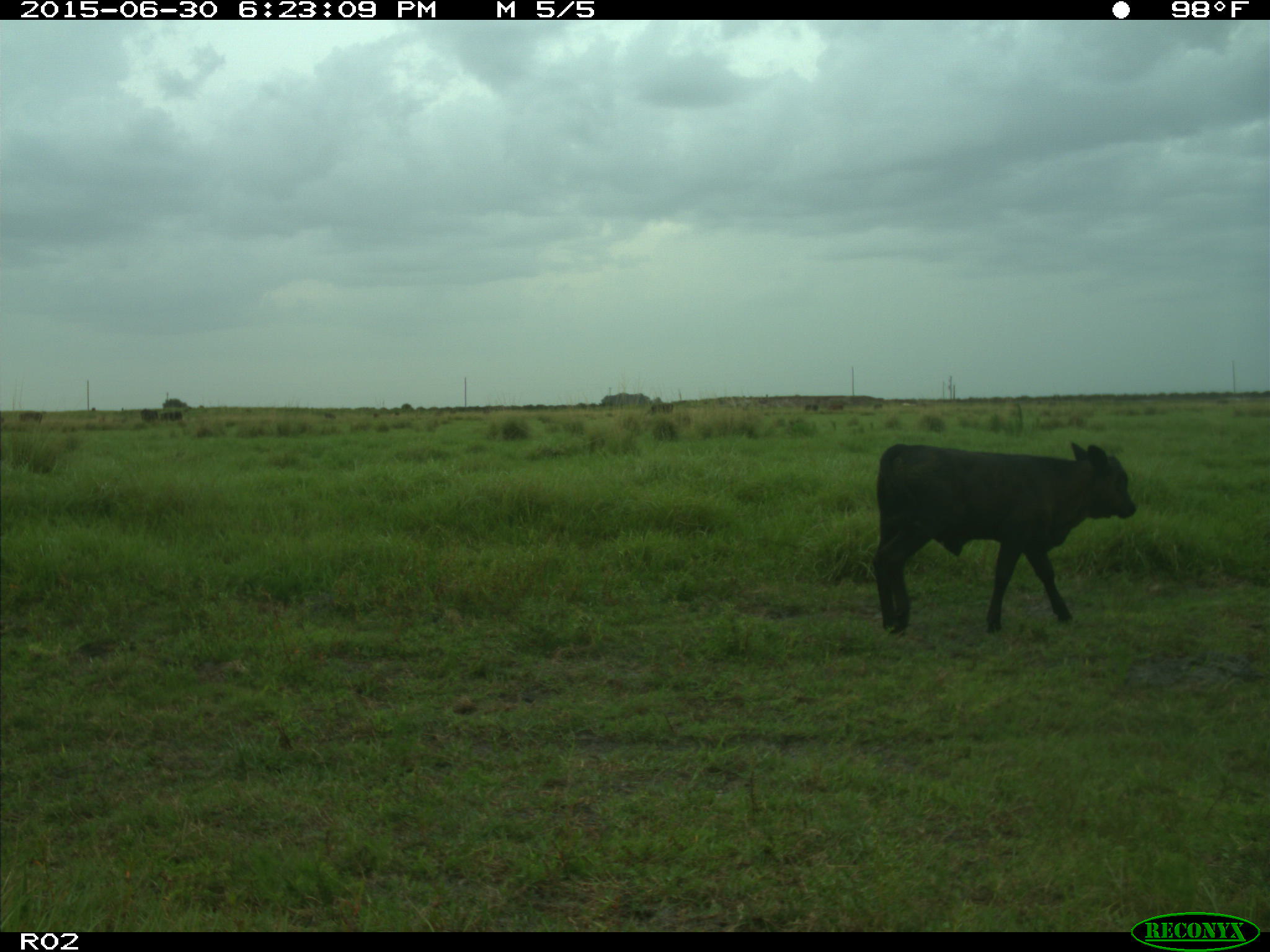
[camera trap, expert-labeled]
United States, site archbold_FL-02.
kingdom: Animalia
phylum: Chordata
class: Mammalia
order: Artiodactyla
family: Bovidae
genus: Bos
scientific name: Bos taurus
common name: domestic cow